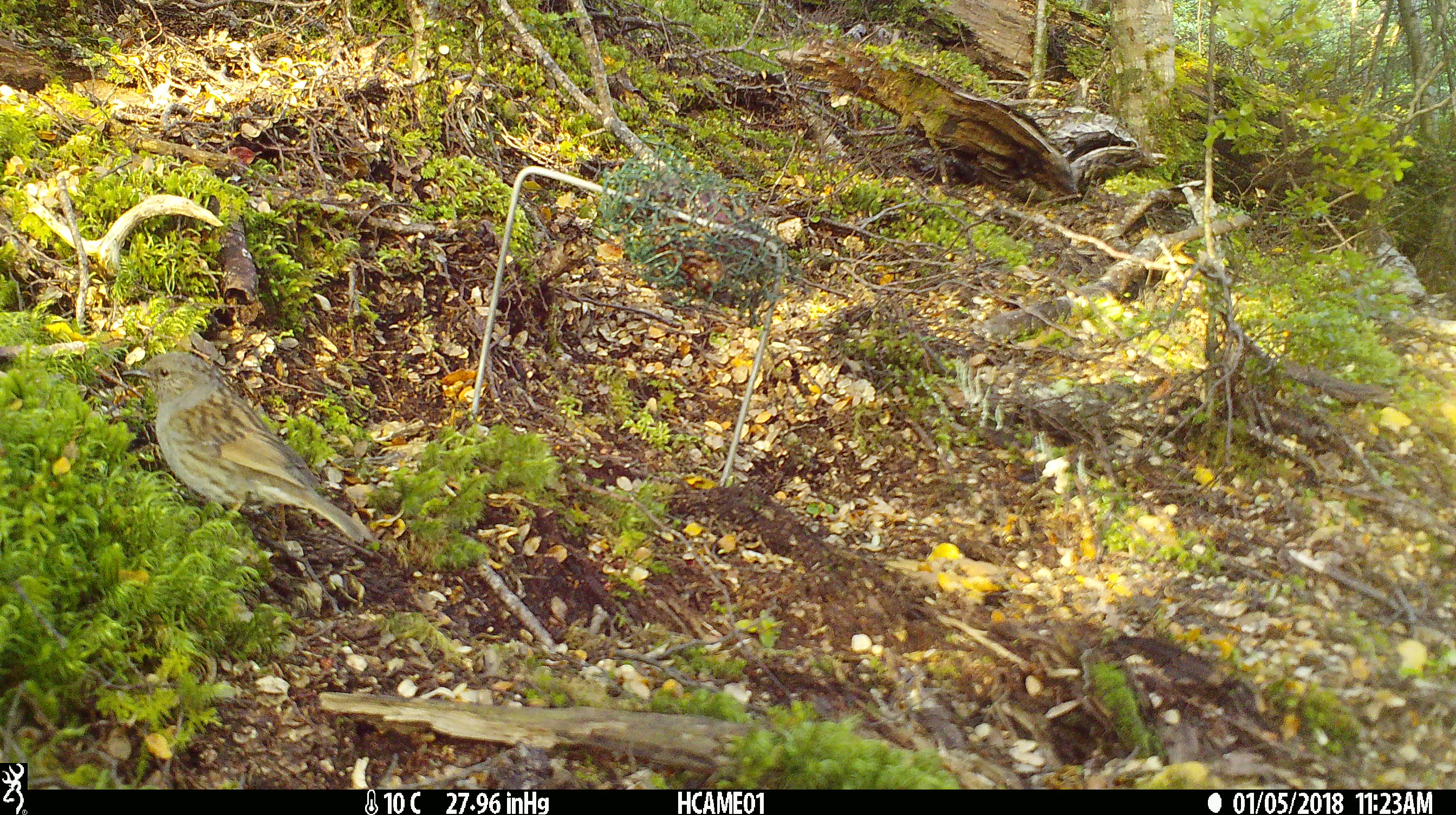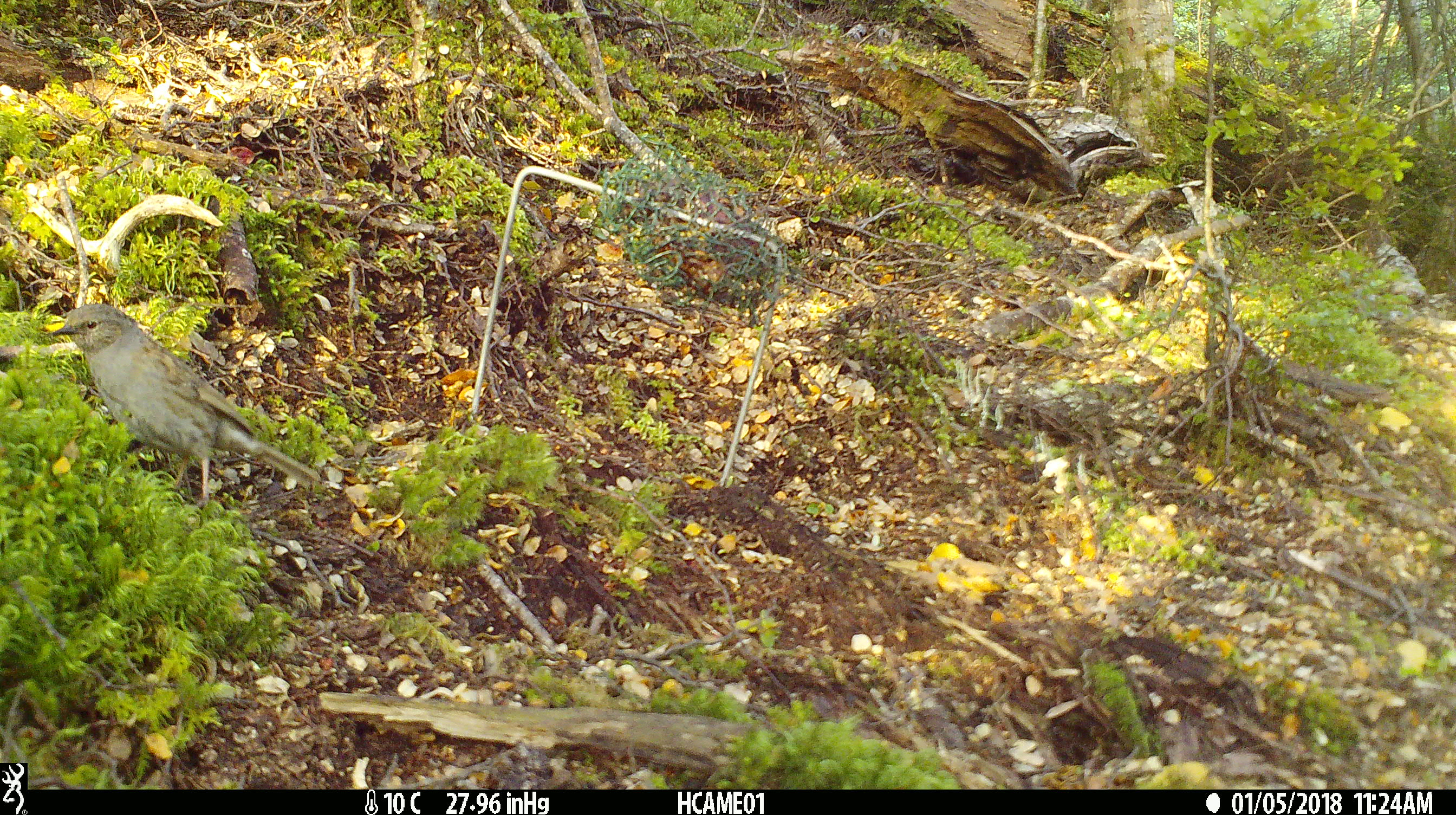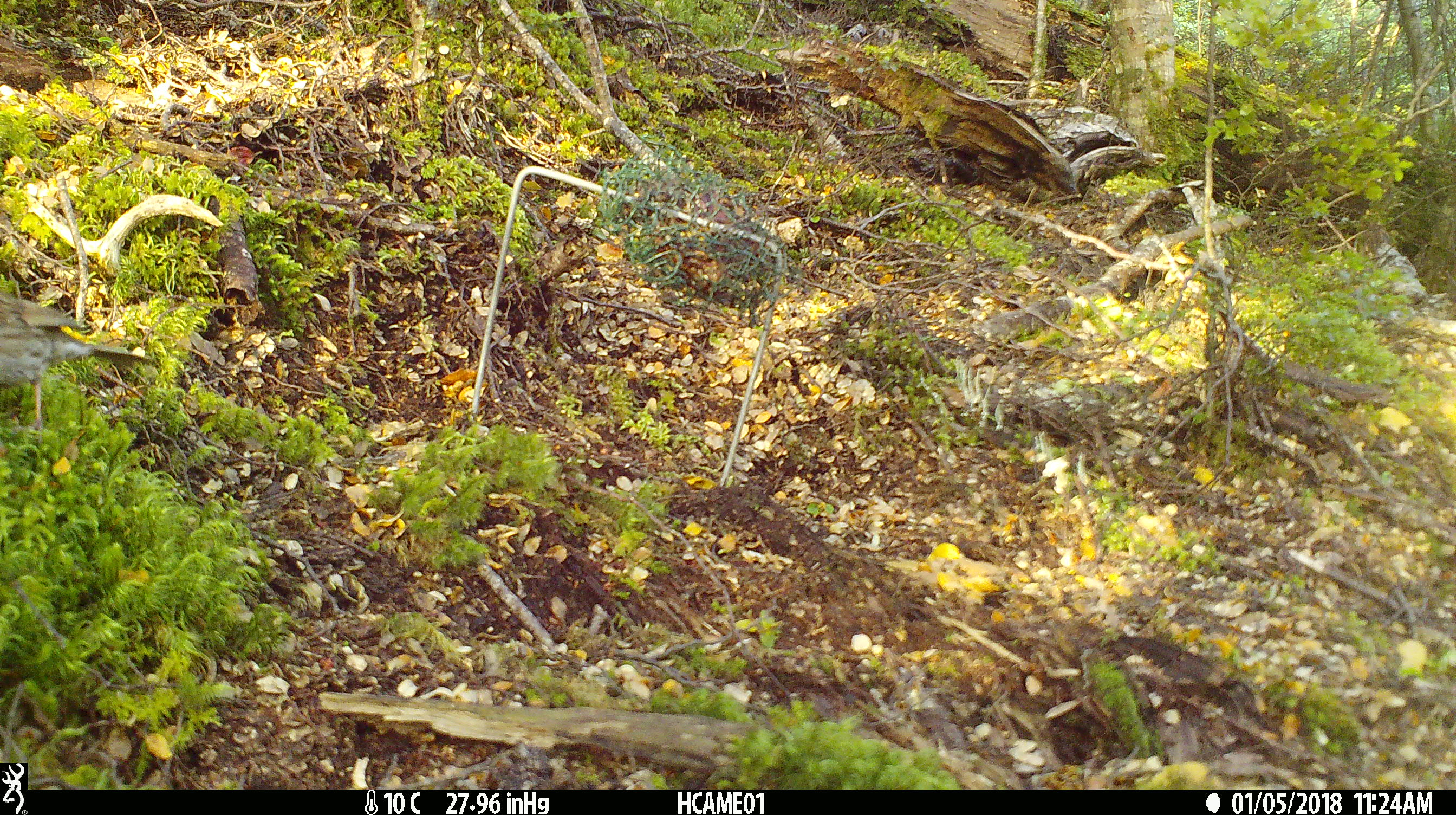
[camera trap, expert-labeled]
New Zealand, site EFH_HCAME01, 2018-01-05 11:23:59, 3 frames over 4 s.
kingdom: Animalia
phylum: Chordata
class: Aves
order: Passeriformes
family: Prunellidae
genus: Prunella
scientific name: Prunella modularis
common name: dunnock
Dunnock (Prunella modularis).